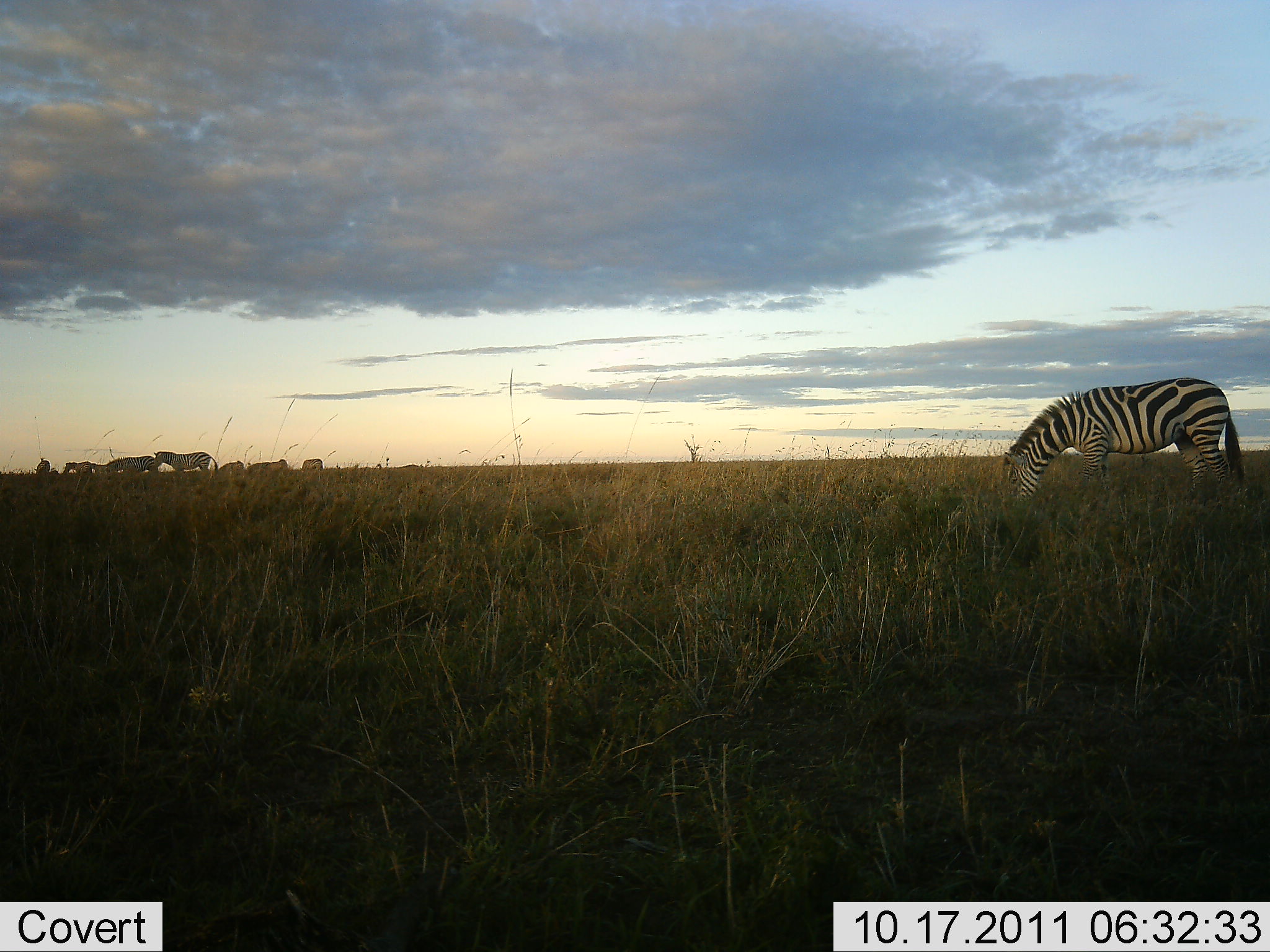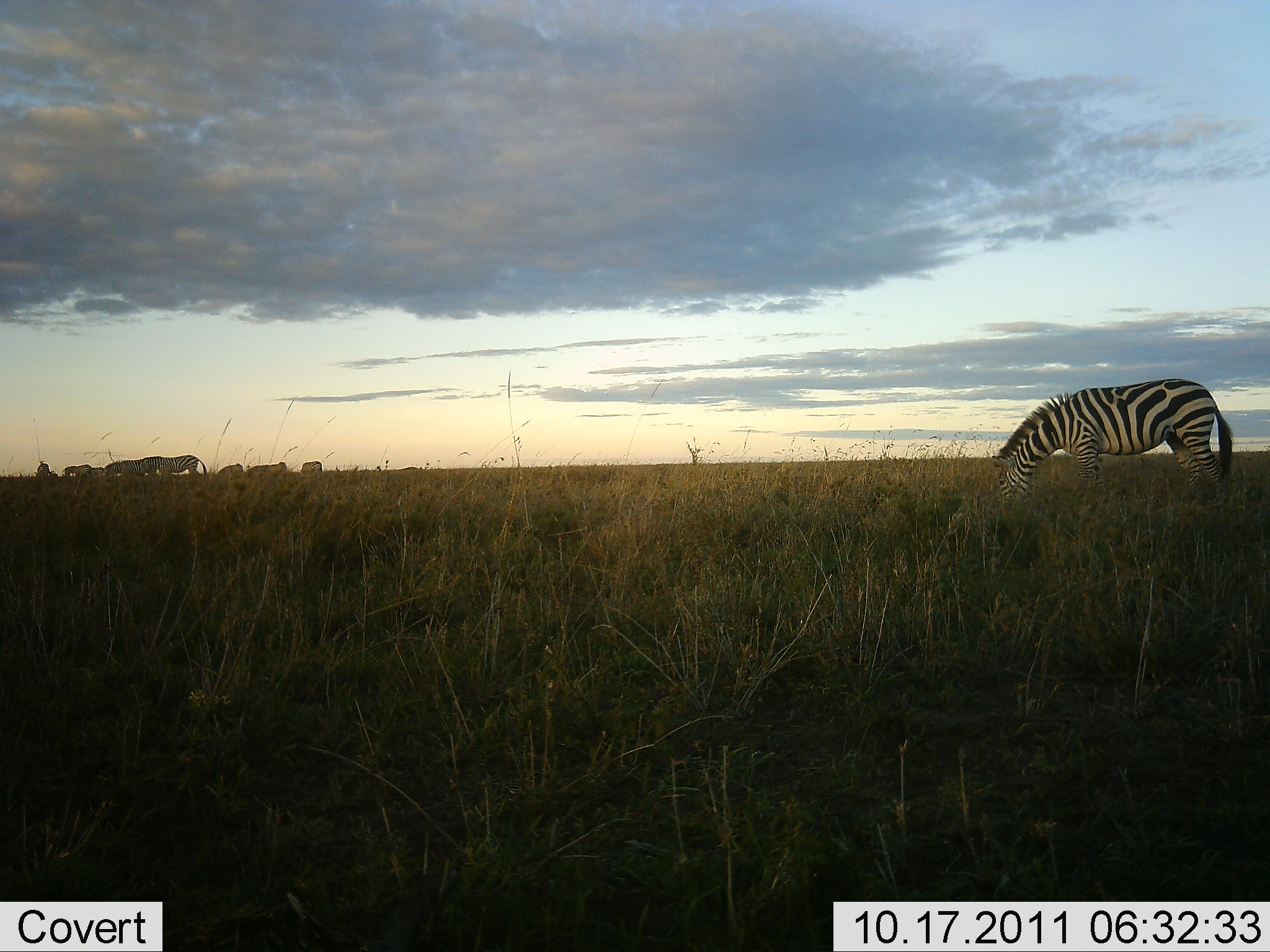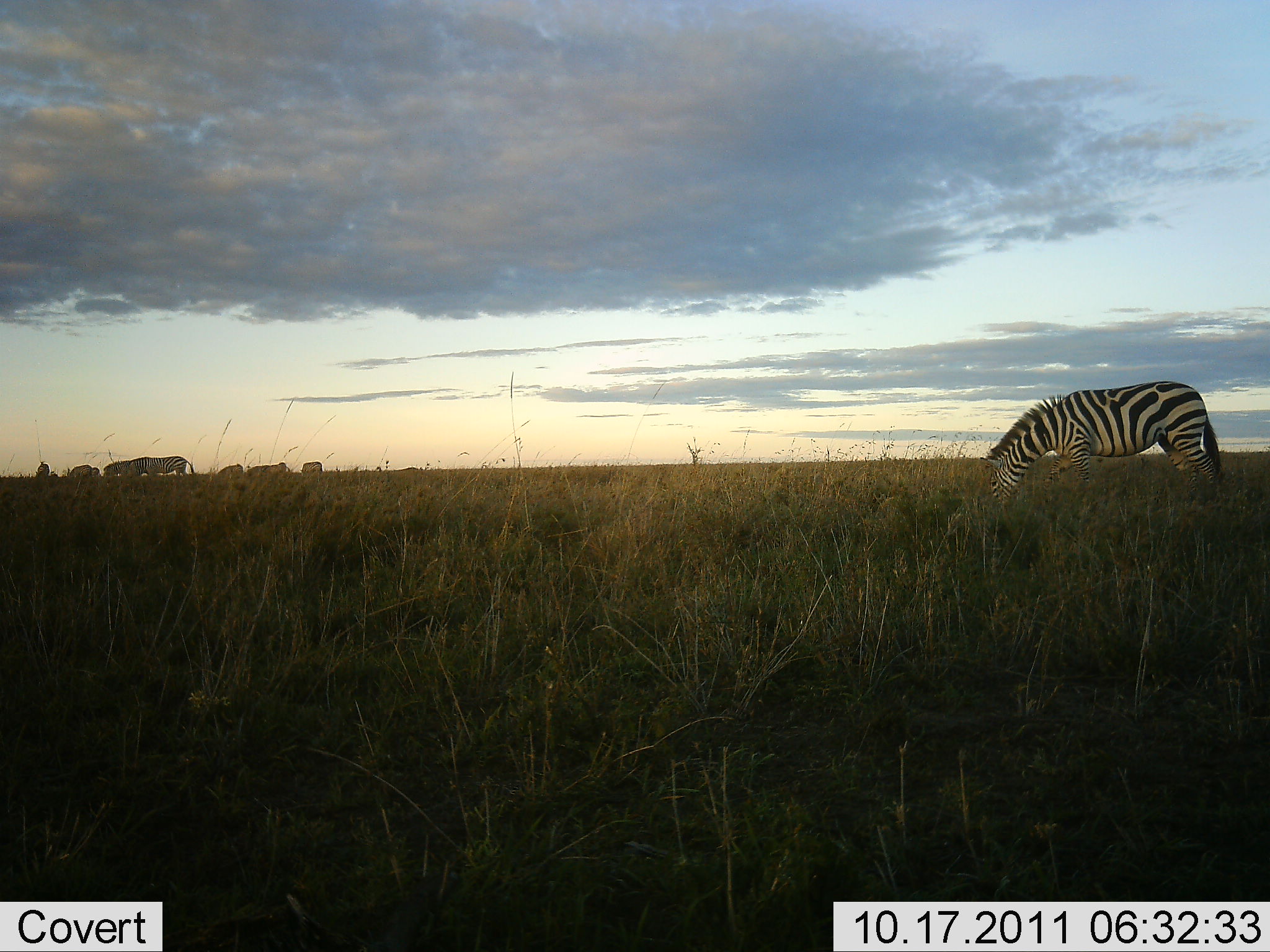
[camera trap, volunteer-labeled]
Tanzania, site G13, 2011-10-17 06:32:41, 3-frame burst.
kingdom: Animalia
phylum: Chordata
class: Mammalia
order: Perissodactyla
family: Equidae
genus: Equus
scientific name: Equus quagga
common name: plains zebra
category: zebra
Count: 5.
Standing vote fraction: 25%.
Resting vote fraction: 0%.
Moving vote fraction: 17%.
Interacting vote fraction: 0%.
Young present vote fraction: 0%.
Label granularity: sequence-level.